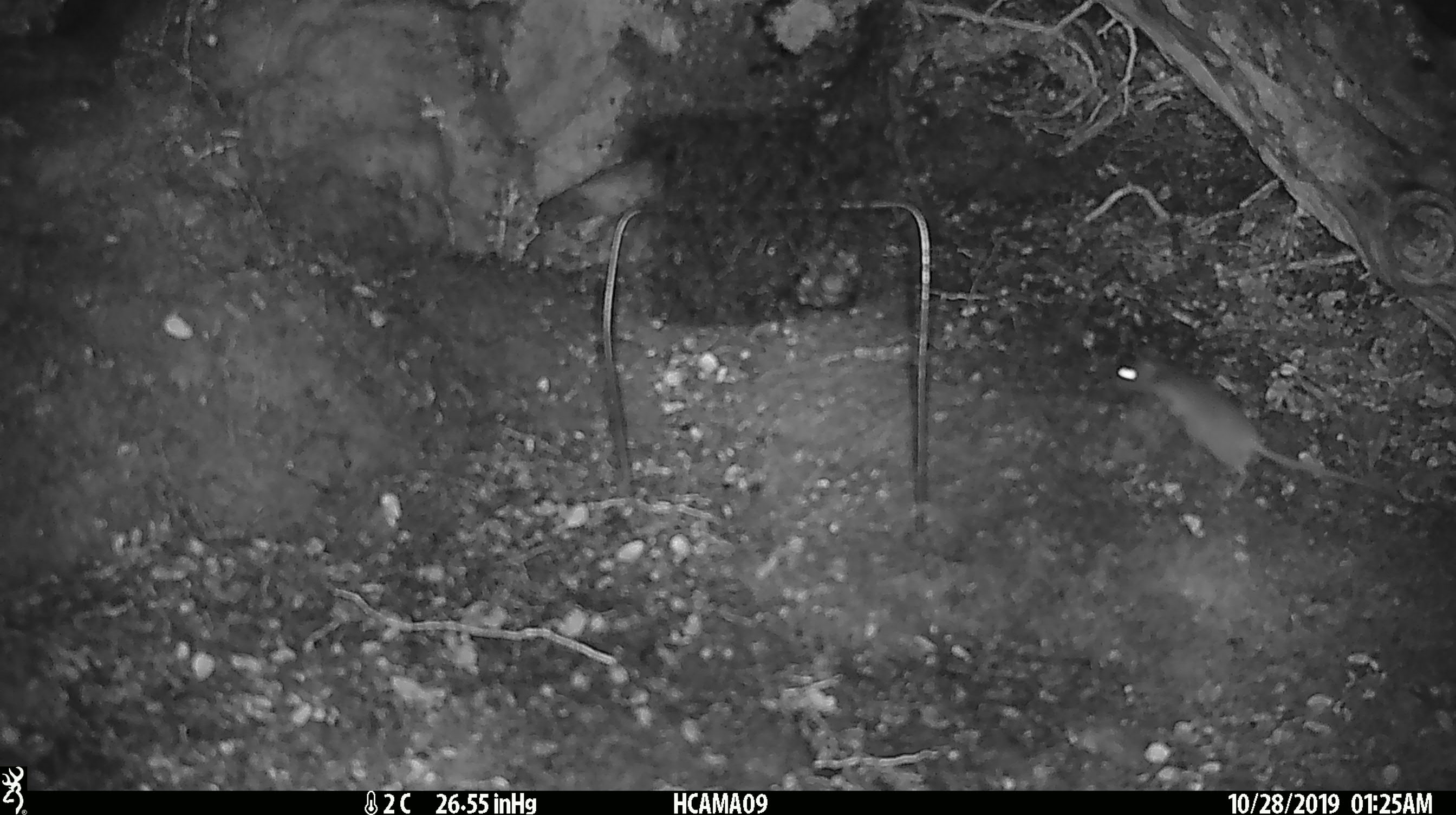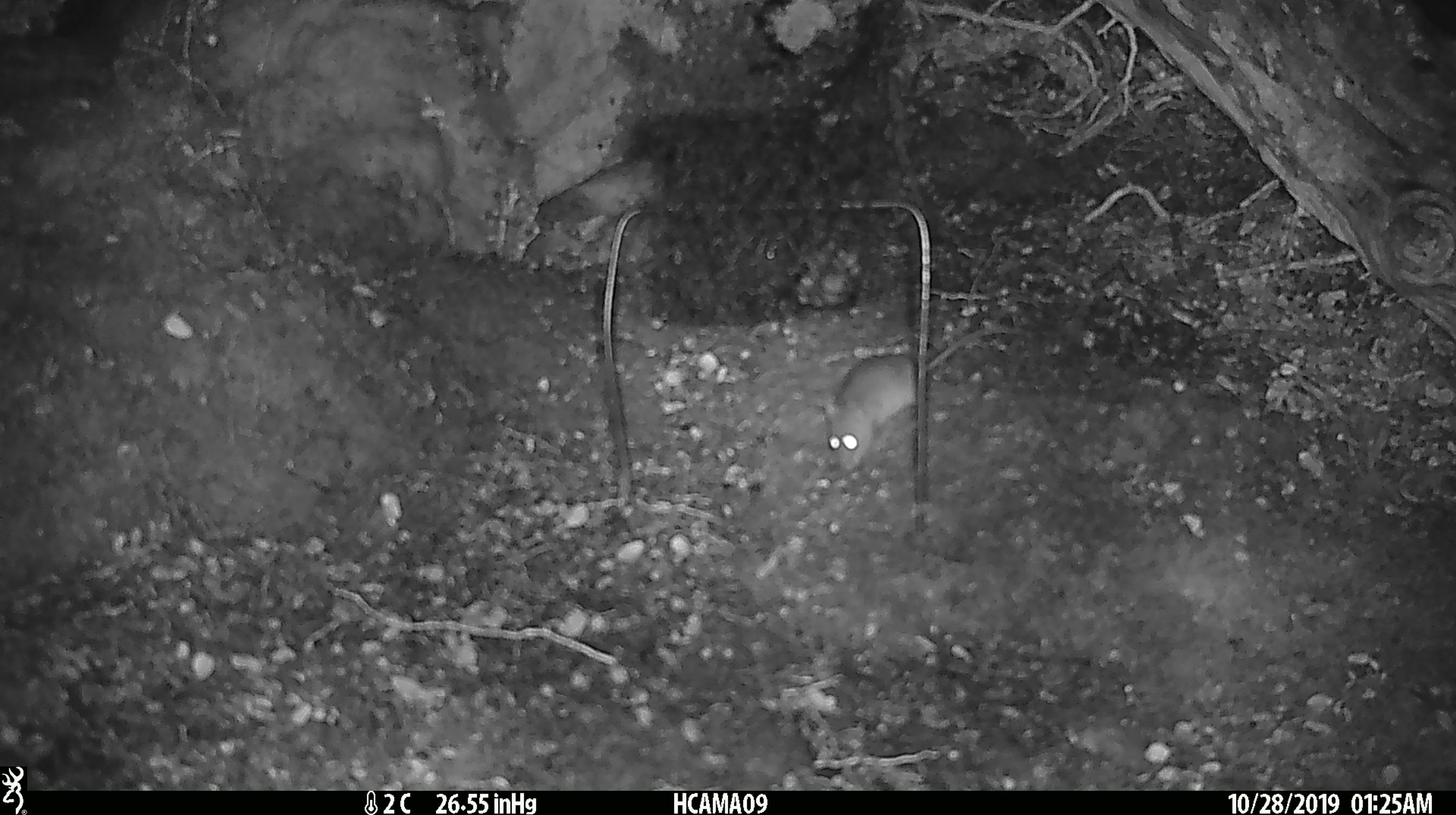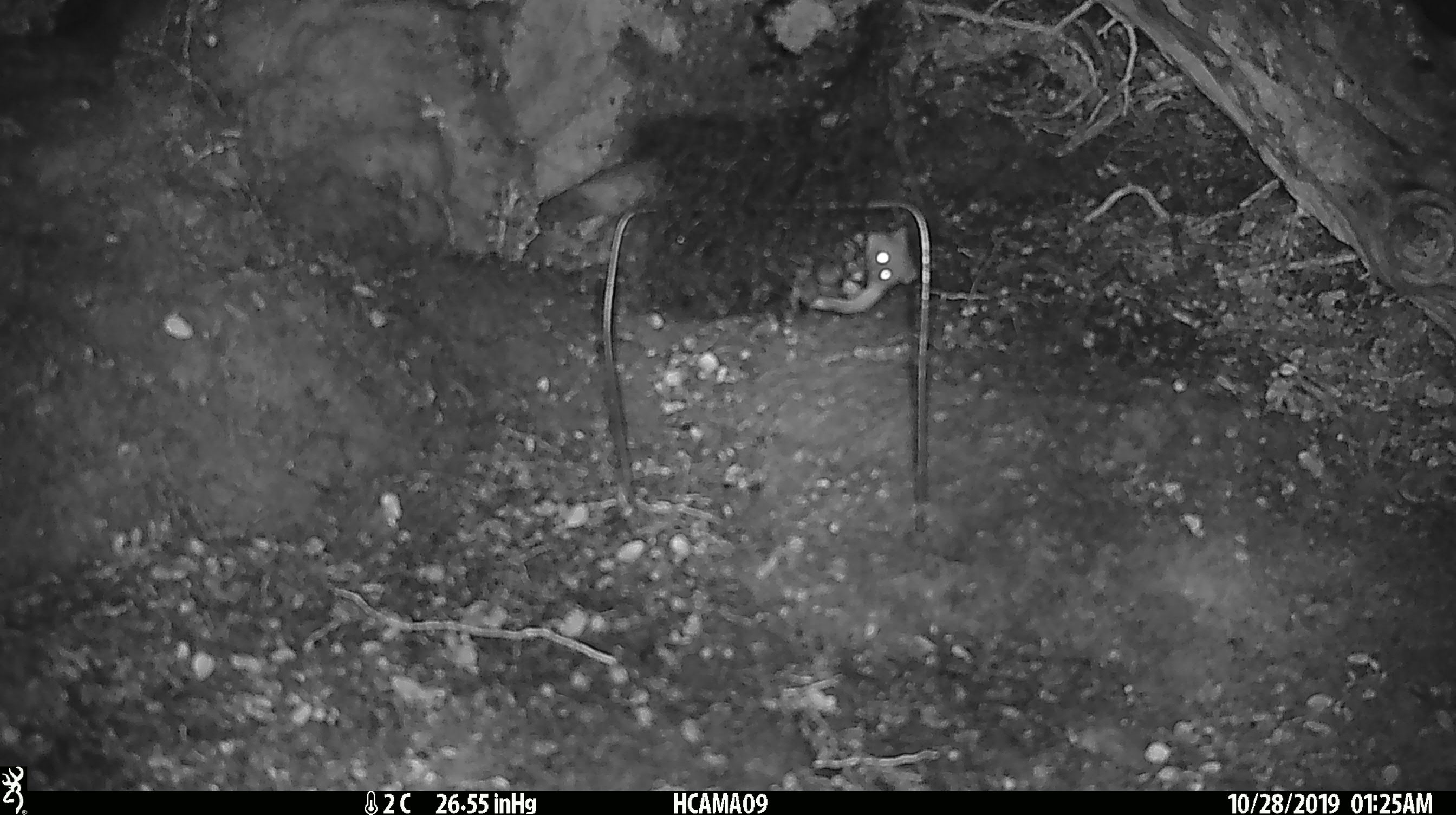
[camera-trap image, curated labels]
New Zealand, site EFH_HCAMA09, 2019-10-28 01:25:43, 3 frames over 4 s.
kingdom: Animalia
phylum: Chordata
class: Mammalia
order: Rodentia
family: Muridae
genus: Mus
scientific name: Mus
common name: mouse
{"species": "mouse (Mus)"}